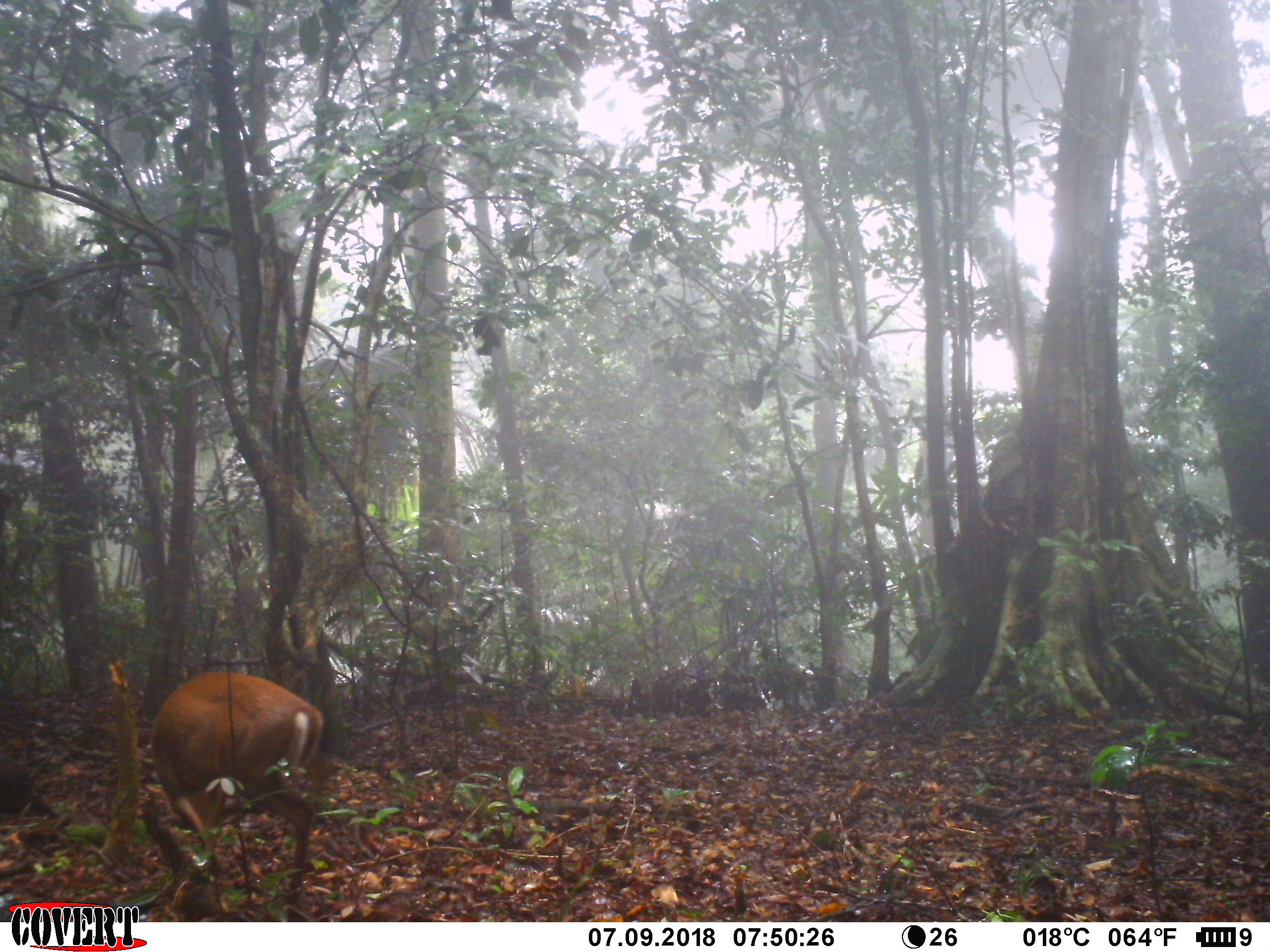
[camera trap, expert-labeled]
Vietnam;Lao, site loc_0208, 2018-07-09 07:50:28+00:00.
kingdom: Animalia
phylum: Chordata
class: Mammalia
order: Artiodactyla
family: Cervidae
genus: Muntiacus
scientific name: Muntiacus rooseveltorum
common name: roosevelt's muntjac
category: roosevelts muntjac group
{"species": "roosevelts muntjac group (roosevelt's muntjac) (Muntiacus rooseveltorum)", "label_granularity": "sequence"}